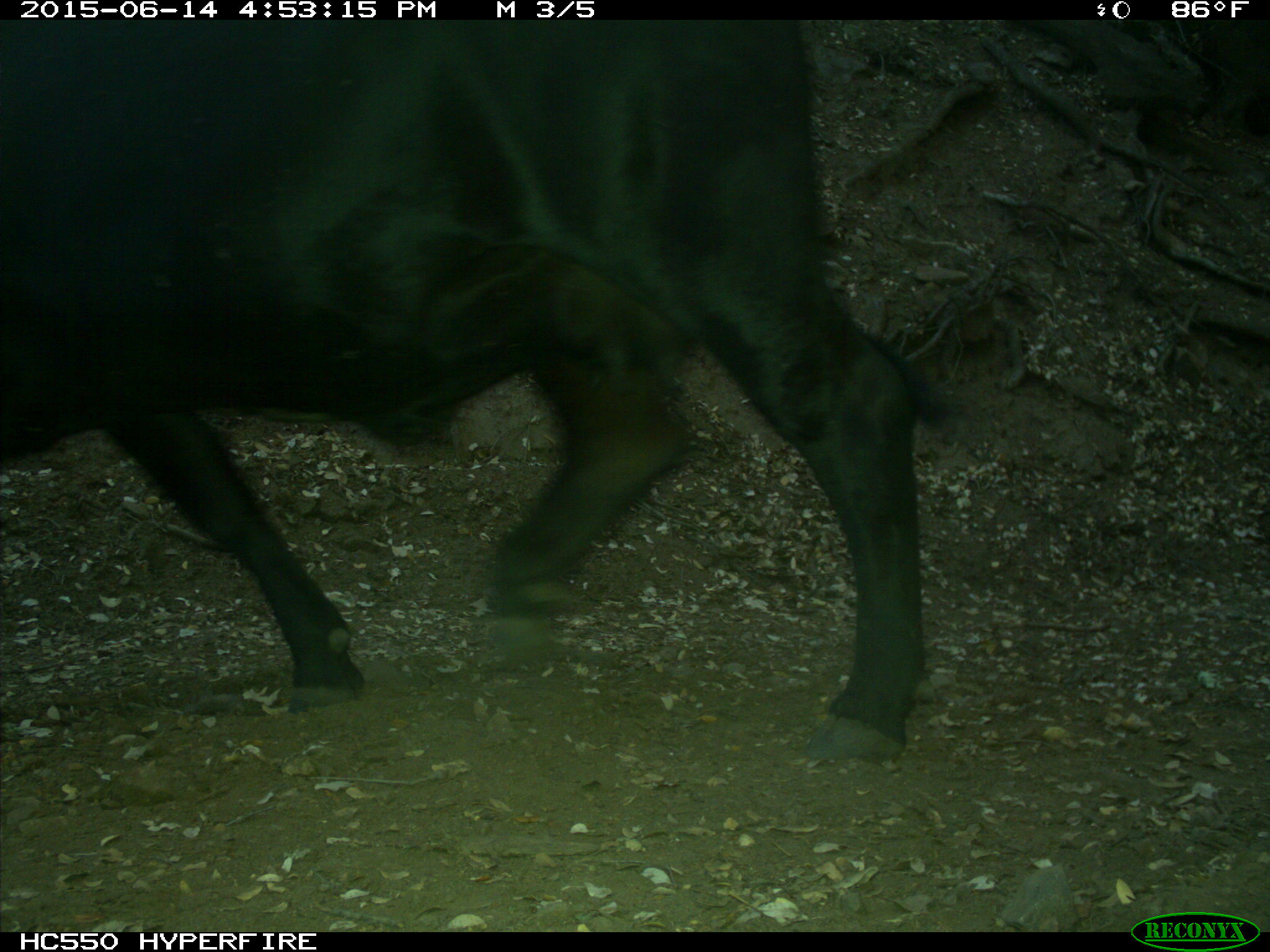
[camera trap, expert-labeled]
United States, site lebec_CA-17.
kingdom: Animalia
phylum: Chordata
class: Mammalia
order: Artiodactyla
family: Bovidae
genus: Bos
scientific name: Bos taurus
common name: domestic cow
Bos taurus (domestic cow).